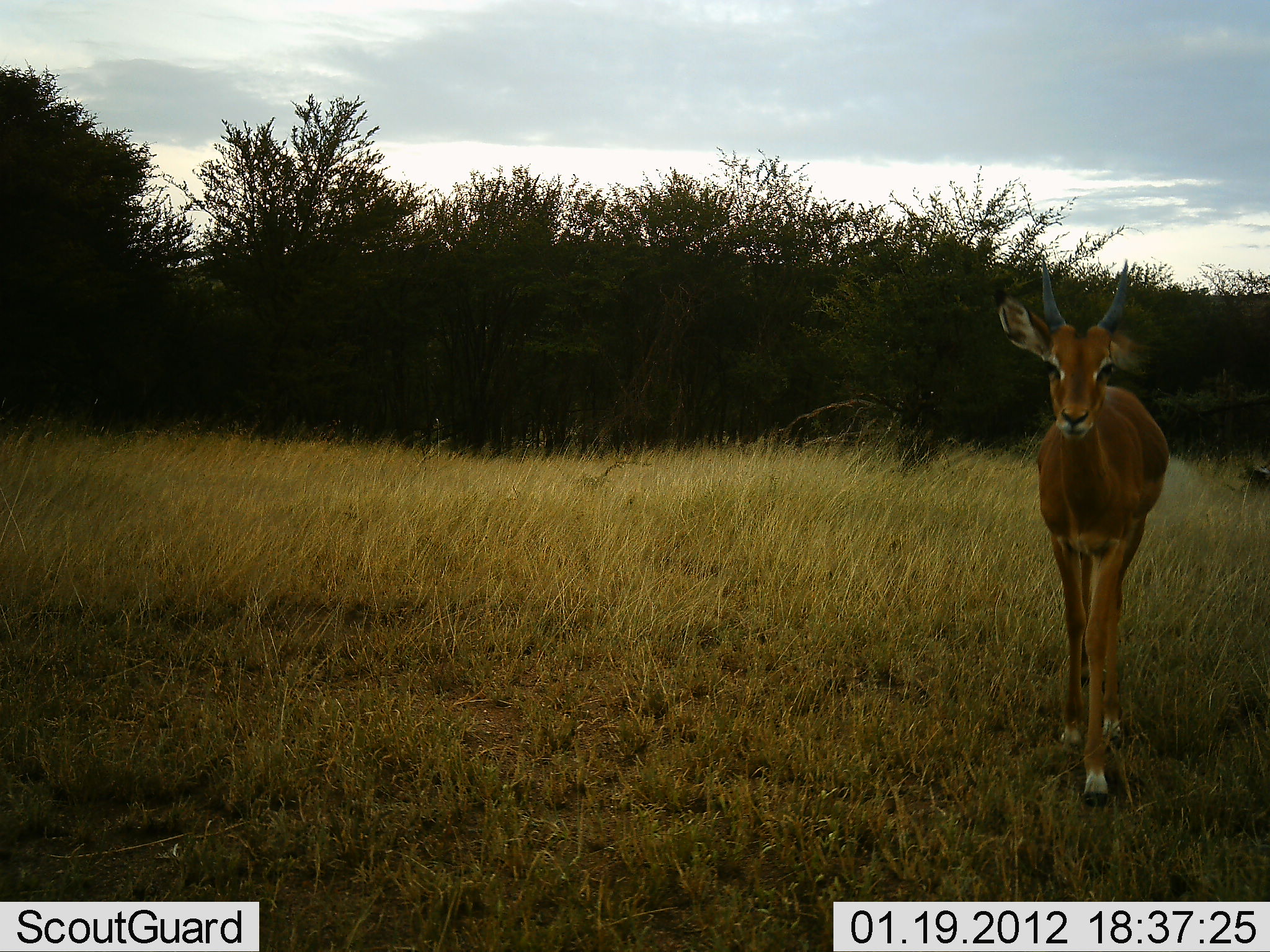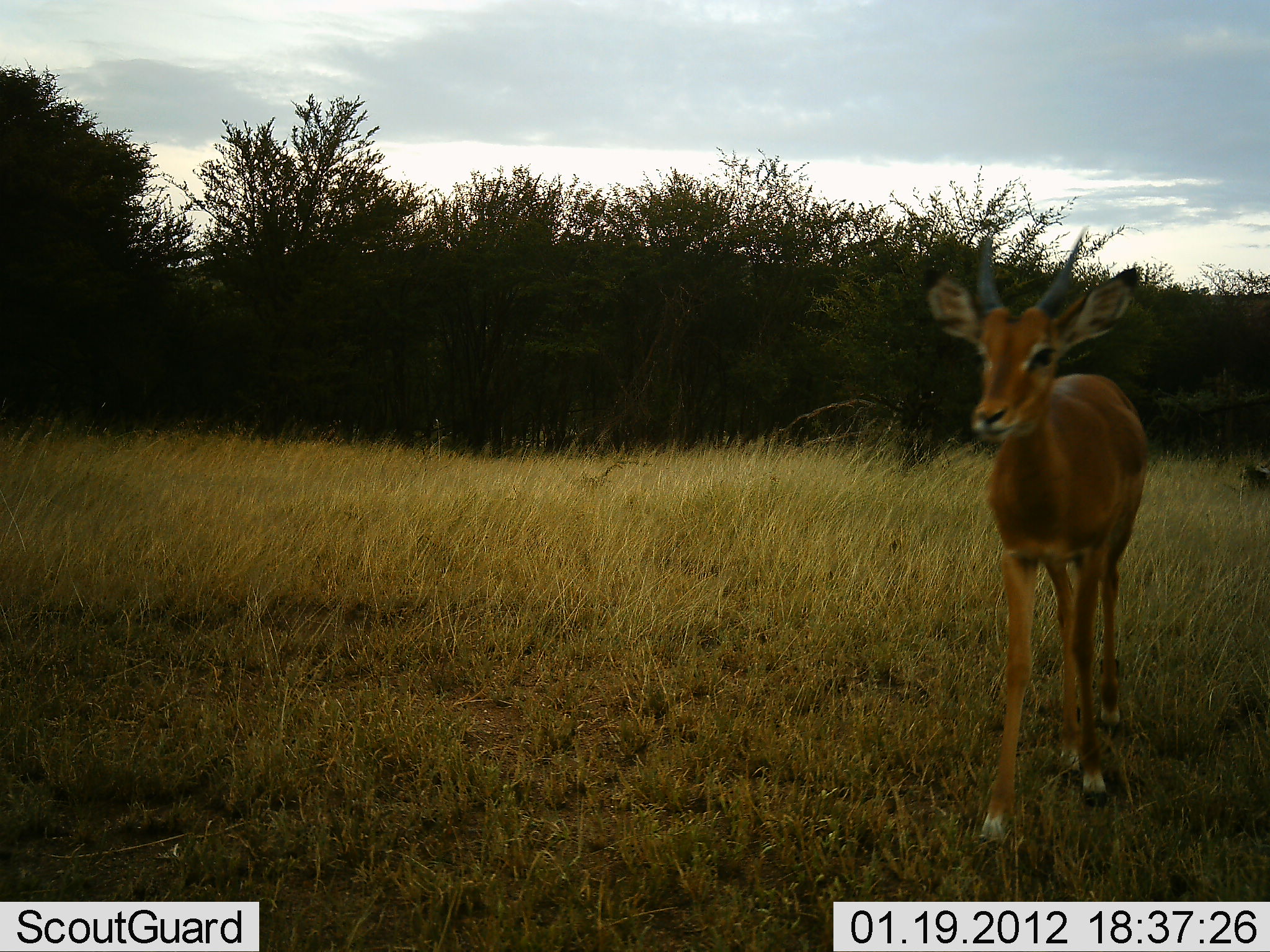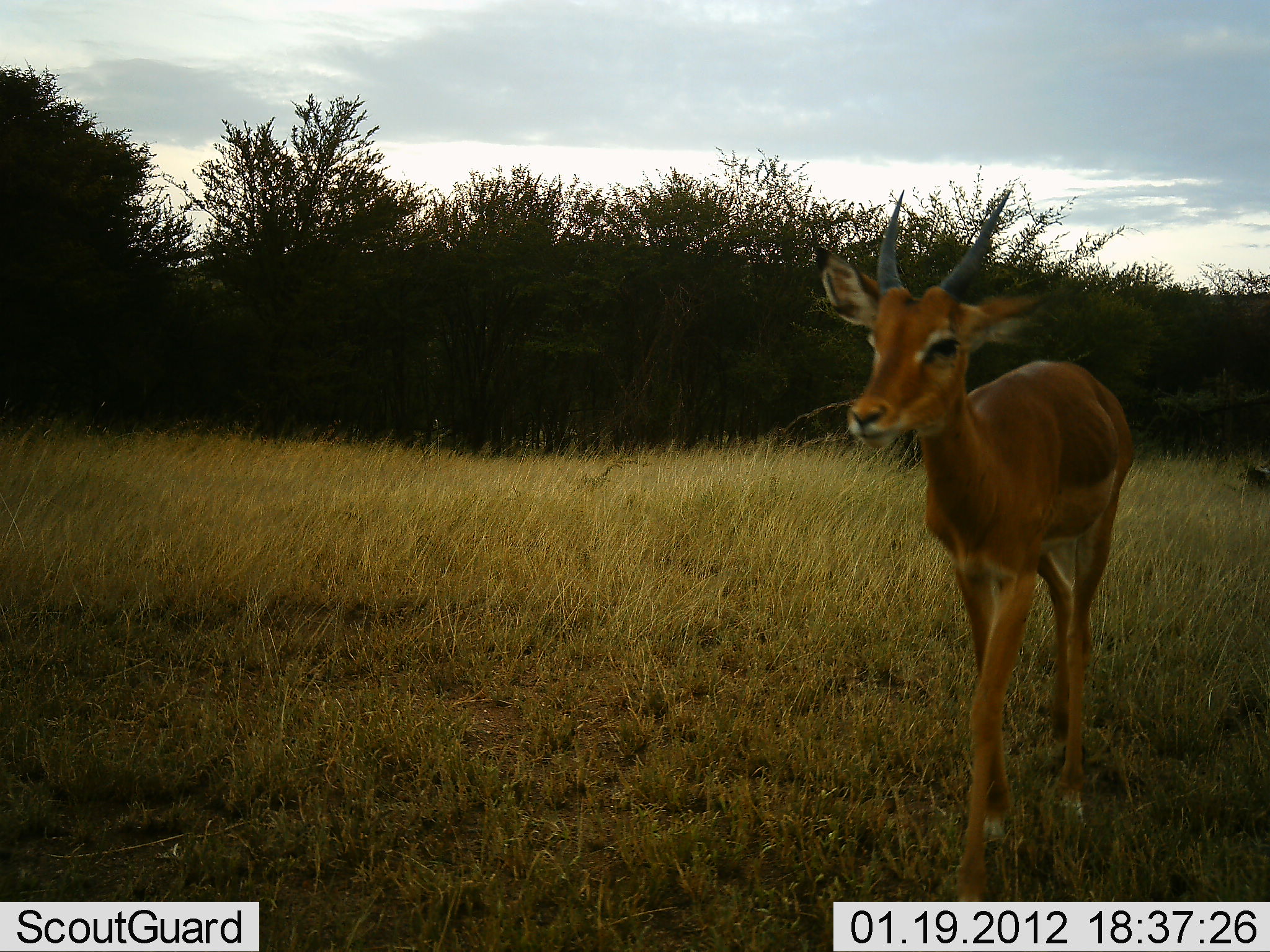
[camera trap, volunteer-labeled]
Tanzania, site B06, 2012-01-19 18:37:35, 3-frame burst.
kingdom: Animalia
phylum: Chordata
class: Mammalia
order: Artiodactyla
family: Bovidae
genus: Aepyceros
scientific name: Aepyceros melampus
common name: impala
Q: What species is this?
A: Impala (Aepyceros melampus).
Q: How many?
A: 1.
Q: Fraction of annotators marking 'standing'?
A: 7%.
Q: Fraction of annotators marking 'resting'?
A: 0%.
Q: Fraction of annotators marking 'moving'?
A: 100%.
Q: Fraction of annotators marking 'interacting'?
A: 0%.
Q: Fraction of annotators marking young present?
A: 13%.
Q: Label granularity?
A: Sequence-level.